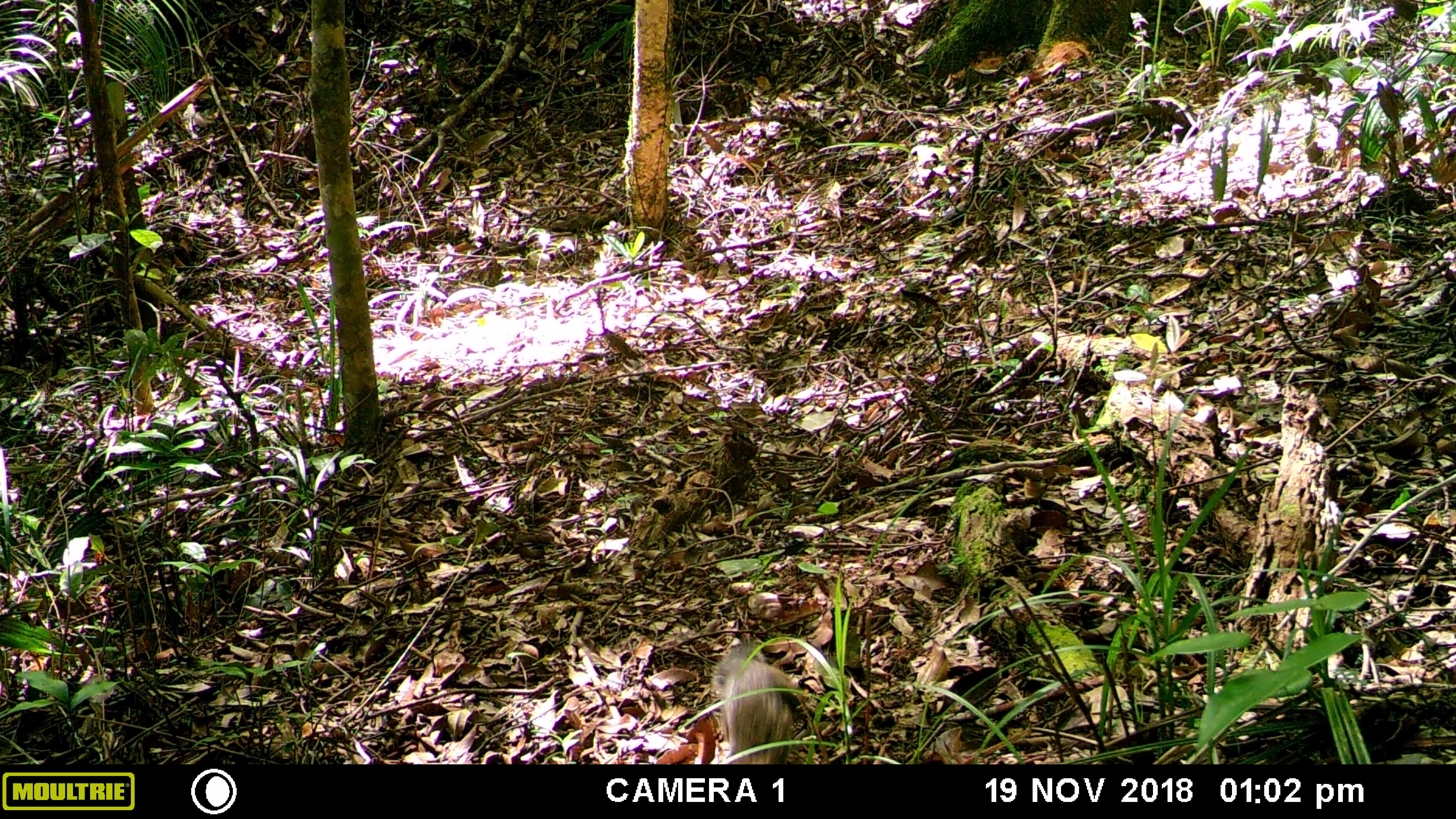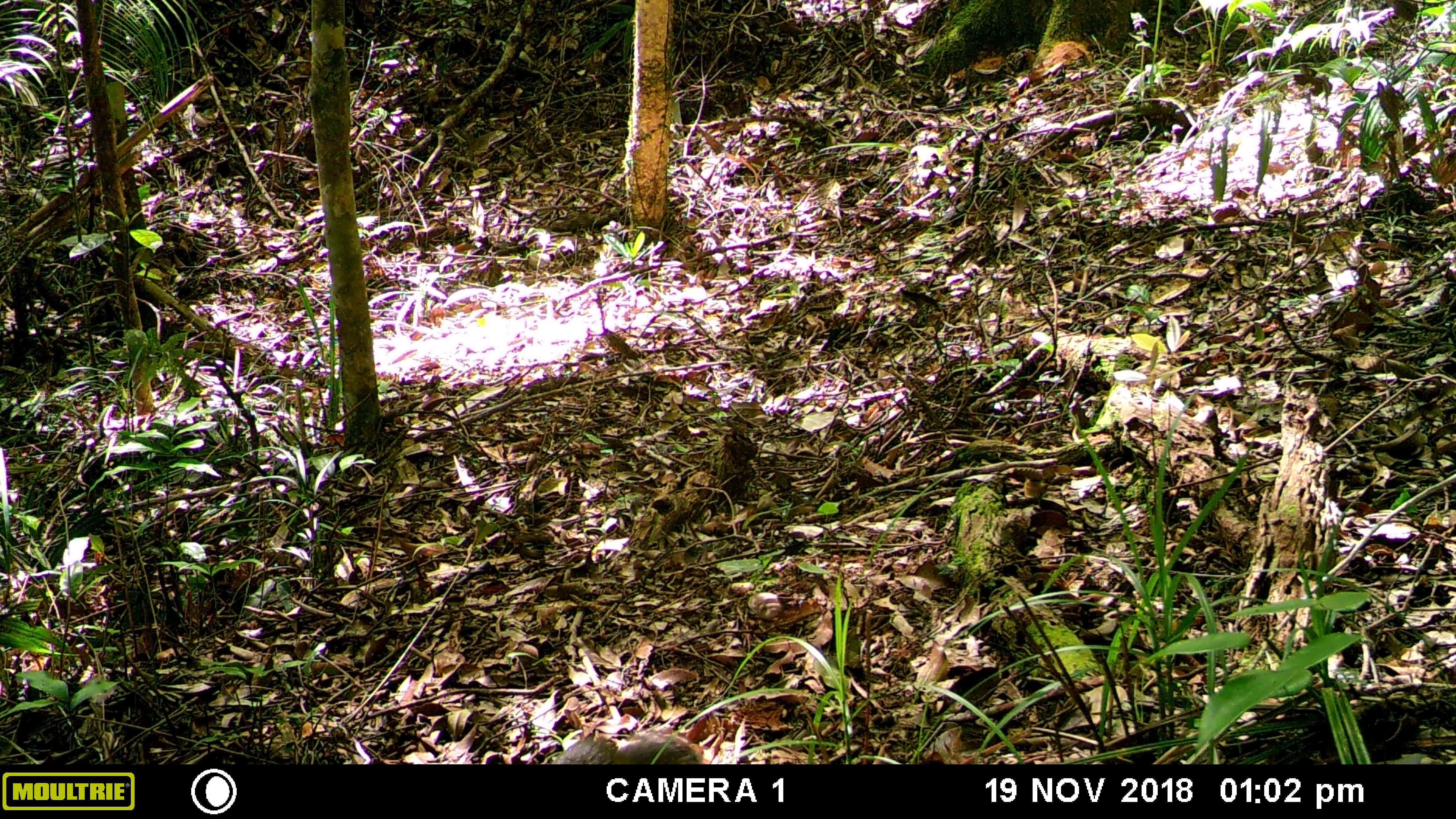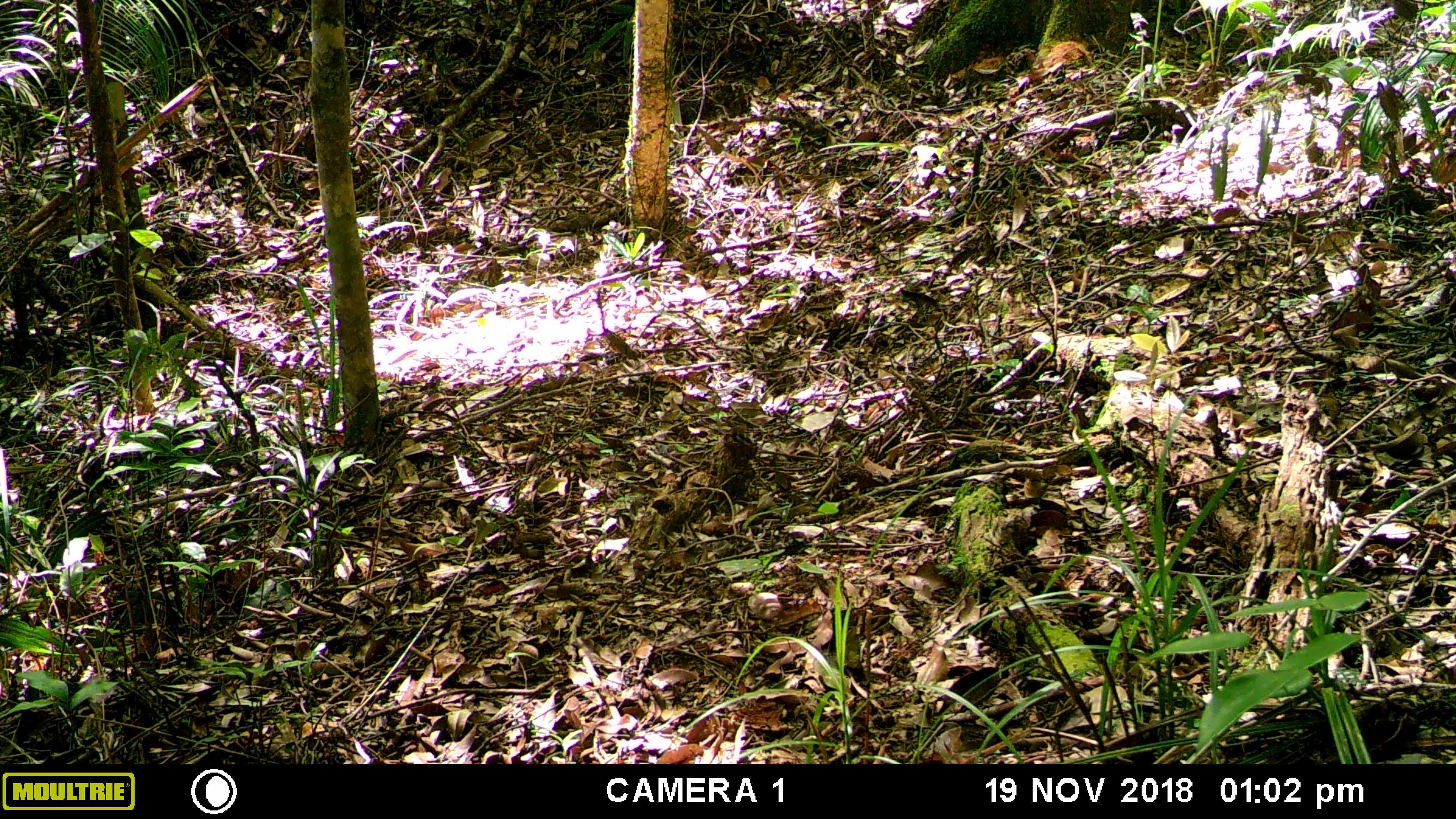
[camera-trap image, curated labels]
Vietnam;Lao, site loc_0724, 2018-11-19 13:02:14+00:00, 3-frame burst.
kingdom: Animalia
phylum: Chordata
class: Mammalia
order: Rodentia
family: Sciuridae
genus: Dremomys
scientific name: Dremomys rufigenis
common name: red-cheeked squirrel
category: red cheeked squirrel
Red cheeked squirrel (red-cheeked squirrel) (Dremomys rufigenis). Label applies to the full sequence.